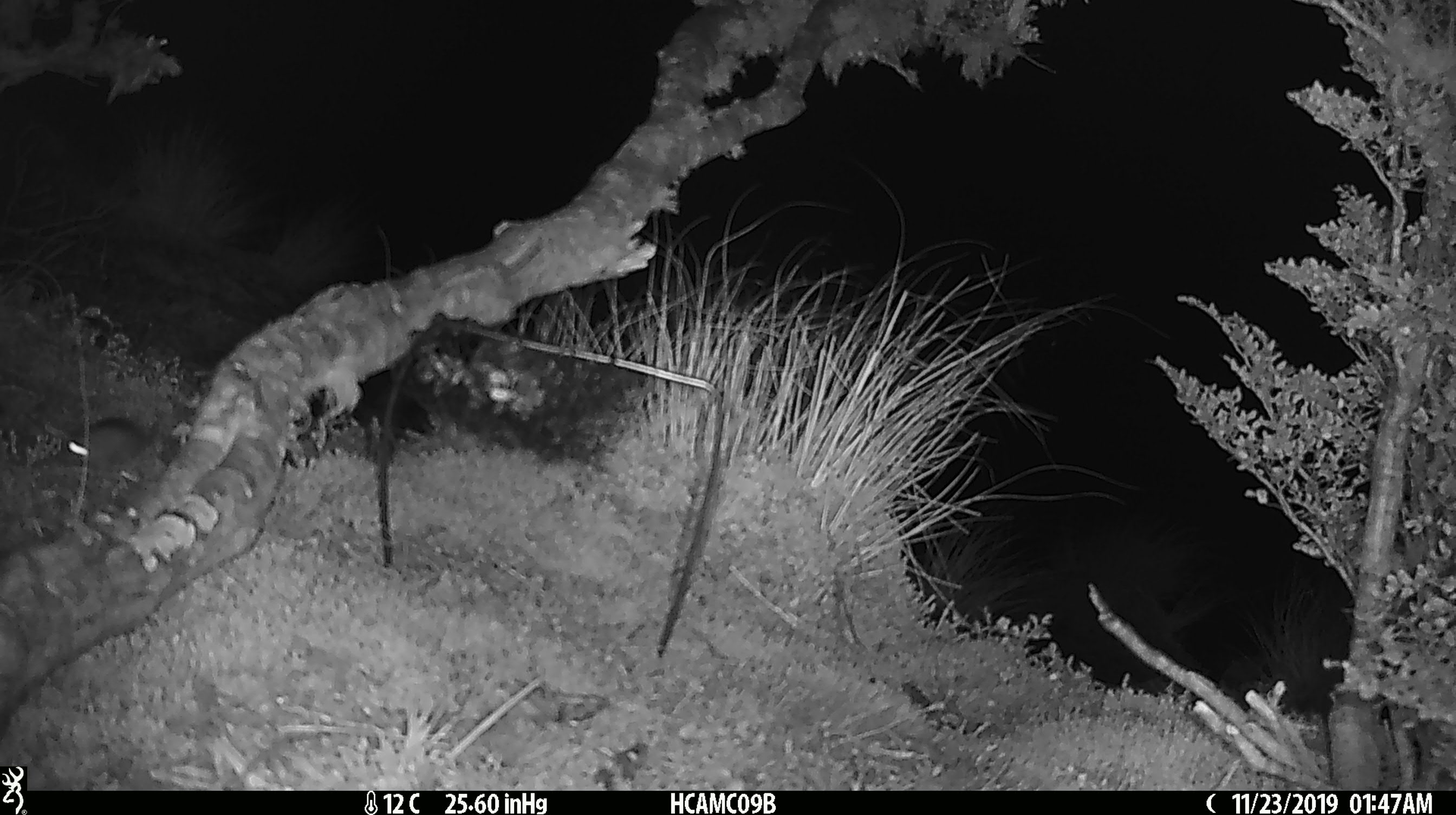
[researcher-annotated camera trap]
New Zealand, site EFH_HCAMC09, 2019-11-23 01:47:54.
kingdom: Animalia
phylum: Chordata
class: Mammalia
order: Rodentia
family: Muridae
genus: Mus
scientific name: Mus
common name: mouse